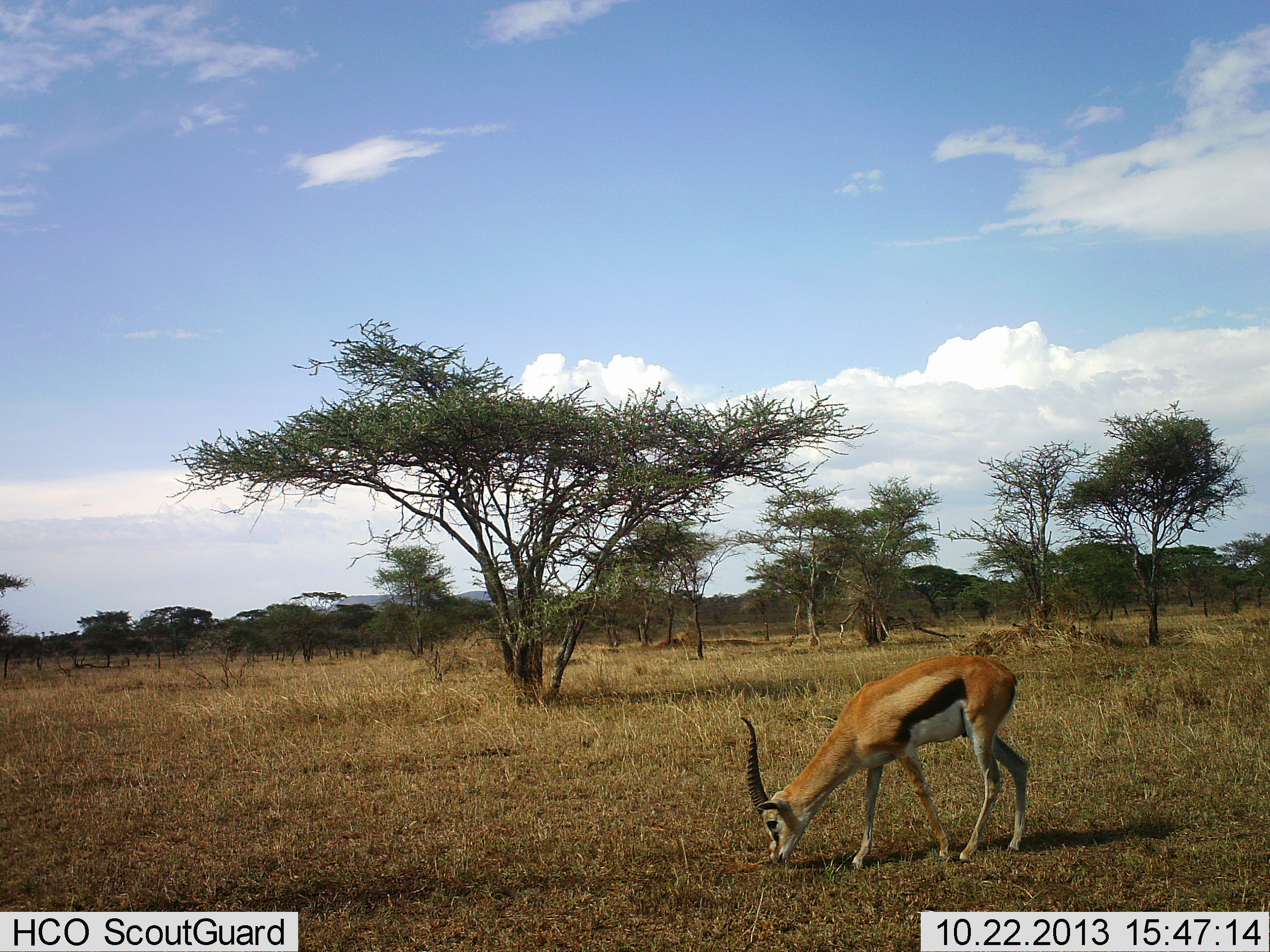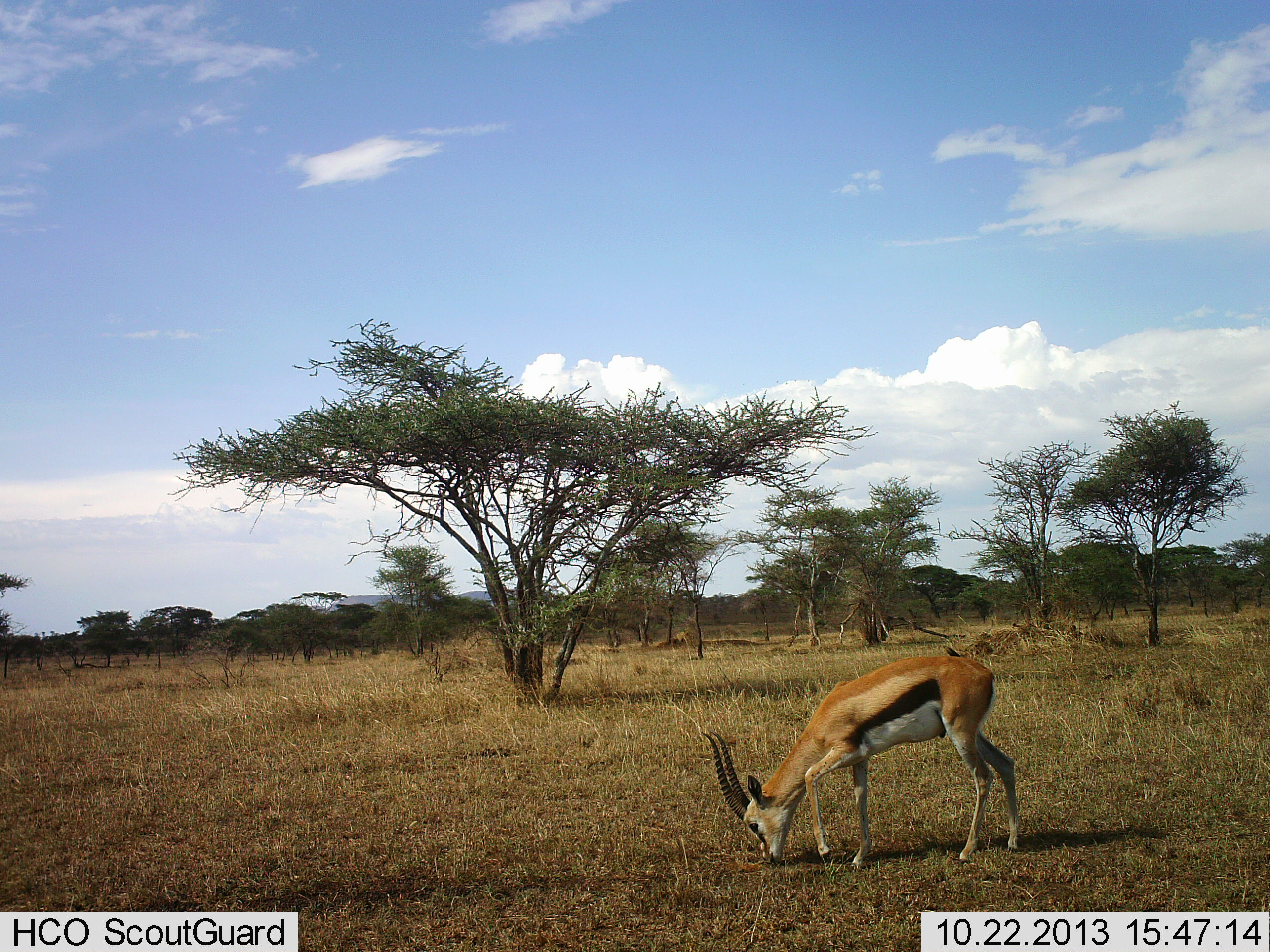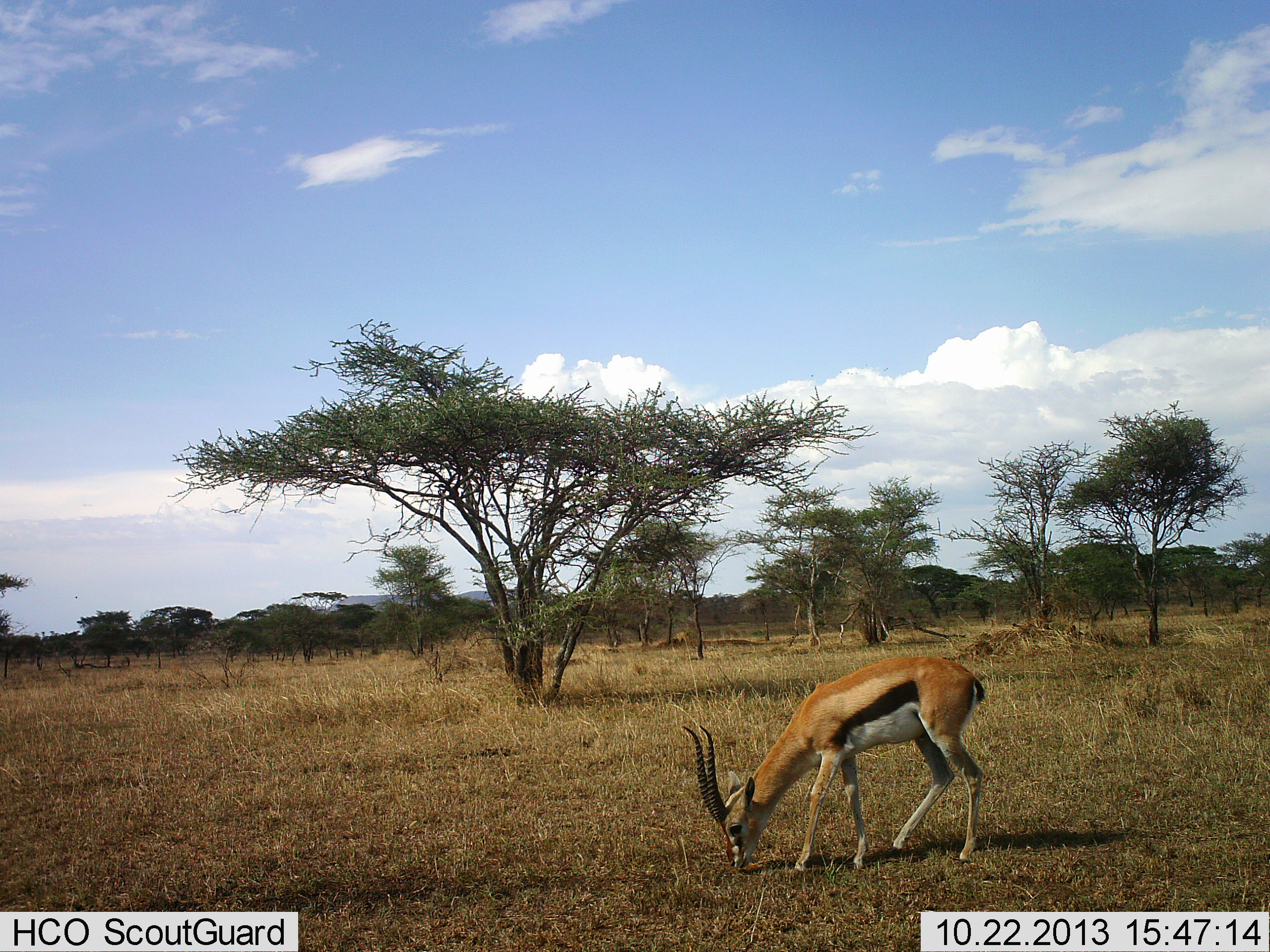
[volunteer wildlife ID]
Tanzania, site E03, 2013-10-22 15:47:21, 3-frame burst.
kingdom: Animalia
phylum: Chordata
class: Mammalia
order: Artiodactyla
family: Bovidae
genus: Eudorcas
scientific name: Eudorcas thomsonii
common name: thomson's gazelle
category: gazellethomsons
Gazellethomsons (thomson's gazelle) (Eudorcas thomsonii), count 1. Behavior (volunteer vote fractions): standing 20%, resting 0%, moving 0%, interacting 0%. Young present (vote fraction): 0%. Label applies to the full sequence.